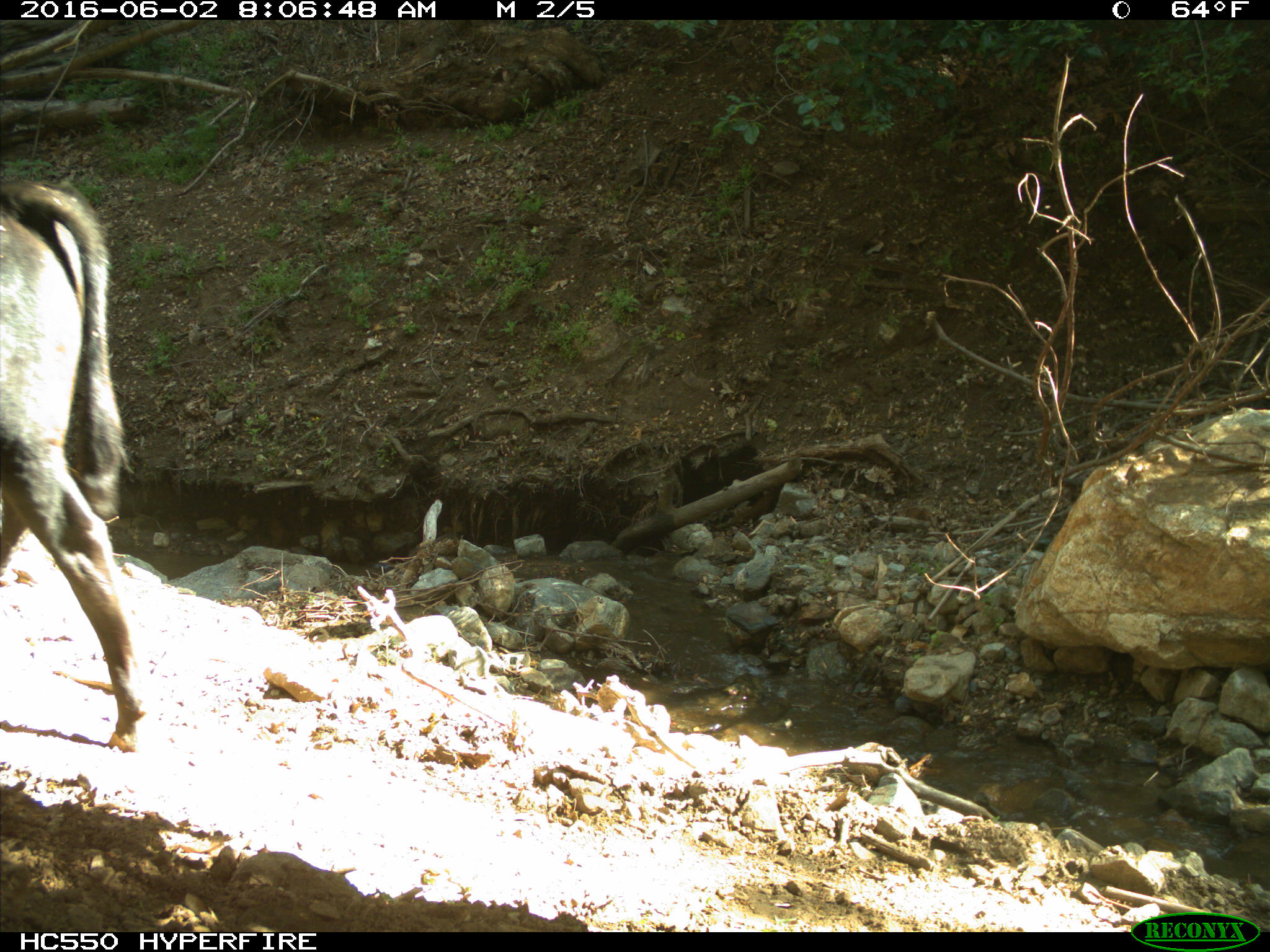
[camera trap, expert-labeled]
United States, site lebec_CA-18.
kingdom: Animalia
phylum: Chordata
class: Mammalia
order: Artiodactyla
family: Bovidae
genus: Bos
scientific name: Bos taurus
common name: domestic cow